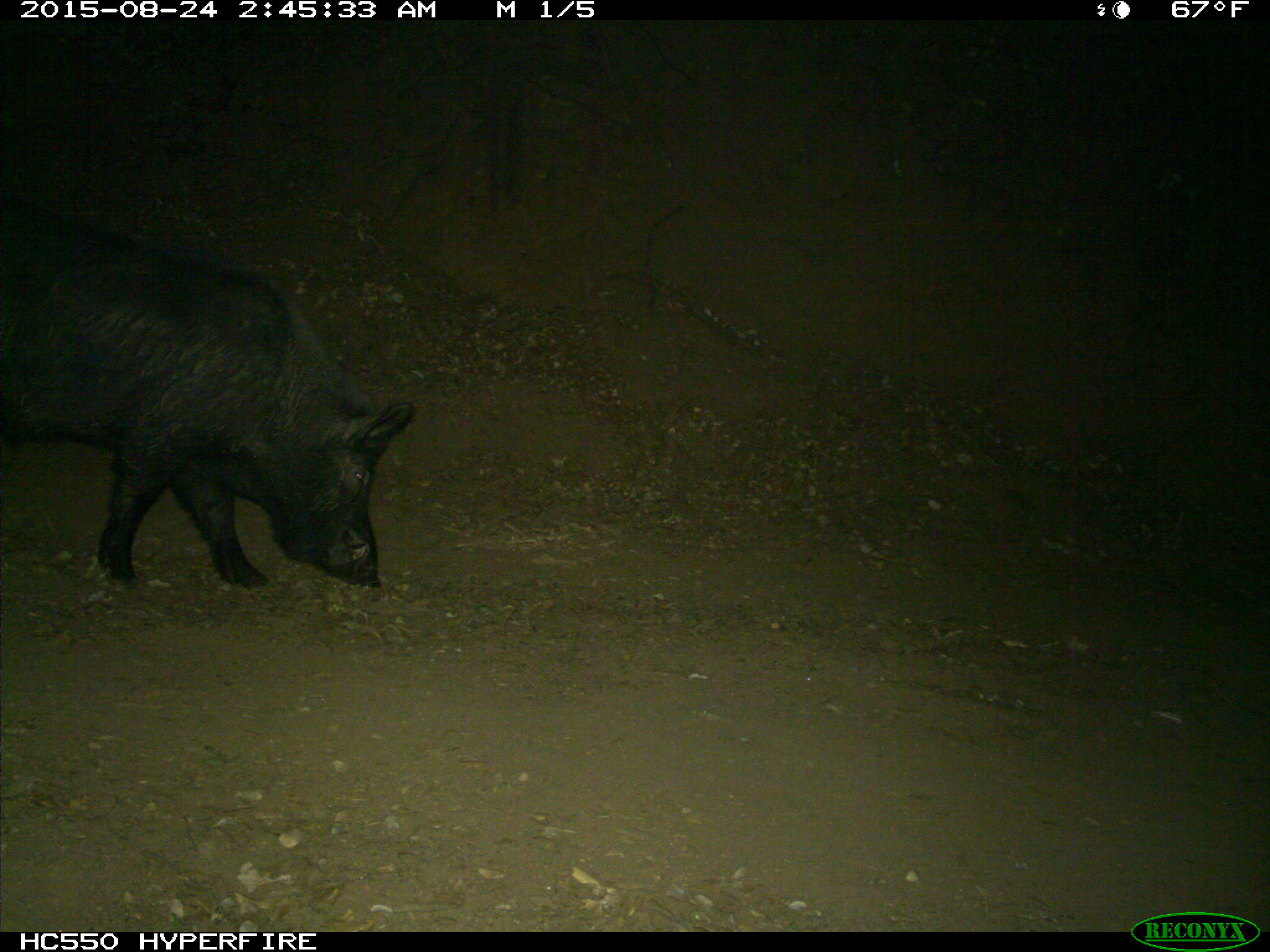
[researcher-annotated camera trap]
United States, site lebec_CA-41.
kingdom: Animalia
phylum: Chordata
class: Mammalia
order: Artiodactyla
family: Suidae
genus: Sus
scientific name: Sus scrofa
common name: wild boar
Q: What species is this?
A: Sus scrofa (wild boar).